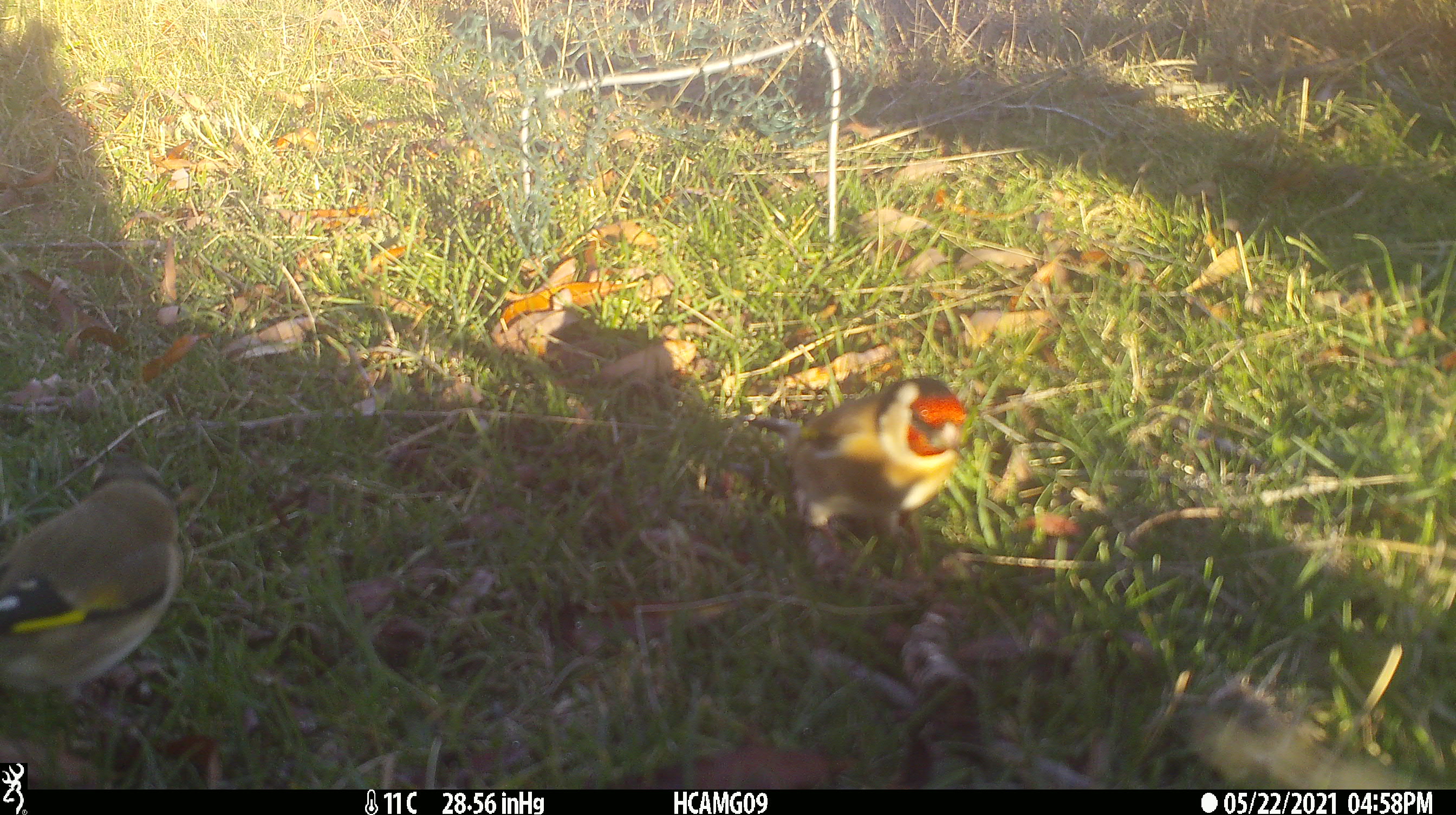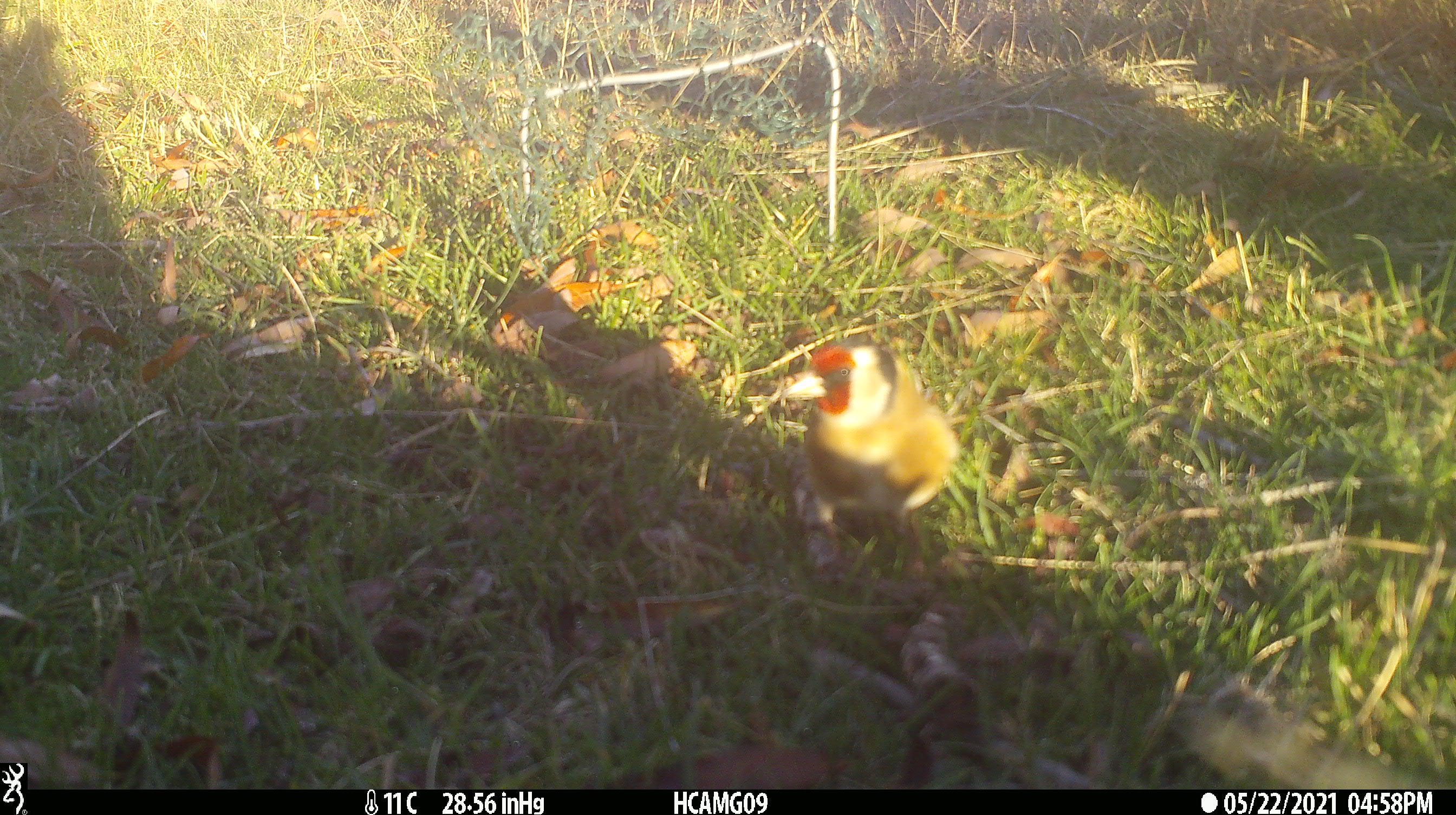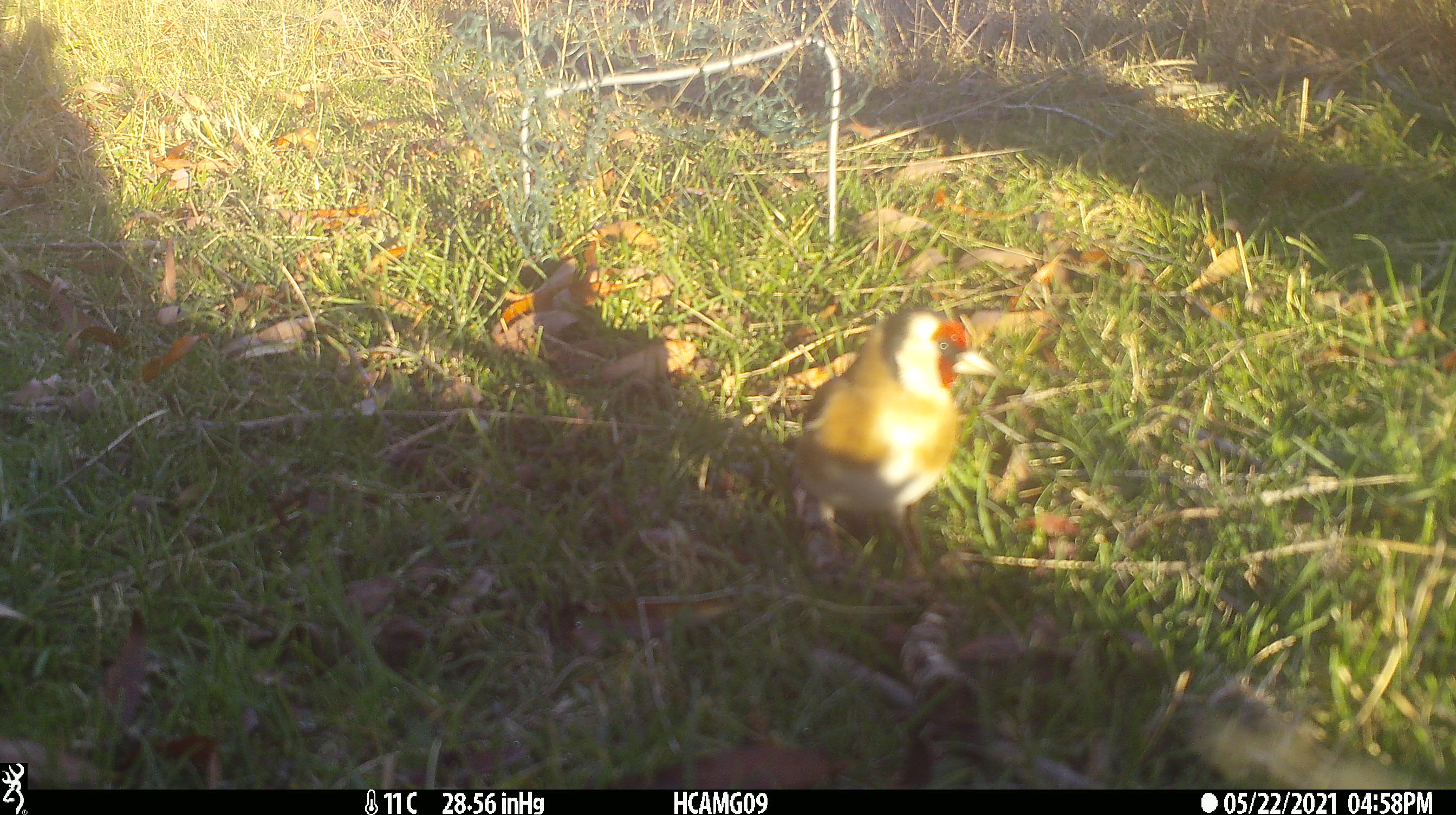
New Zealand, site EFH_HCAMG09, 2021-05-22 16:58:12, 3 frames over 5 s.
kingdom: Animalia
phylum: Chordata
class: Aves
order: Passeriformes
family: Fringillidae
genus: Carduelis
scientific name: Carduelis carduelis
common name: european goldfinch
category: goldfinch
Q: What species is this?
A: Goldfinch (european goldfinch) (Carduelis carduelis).